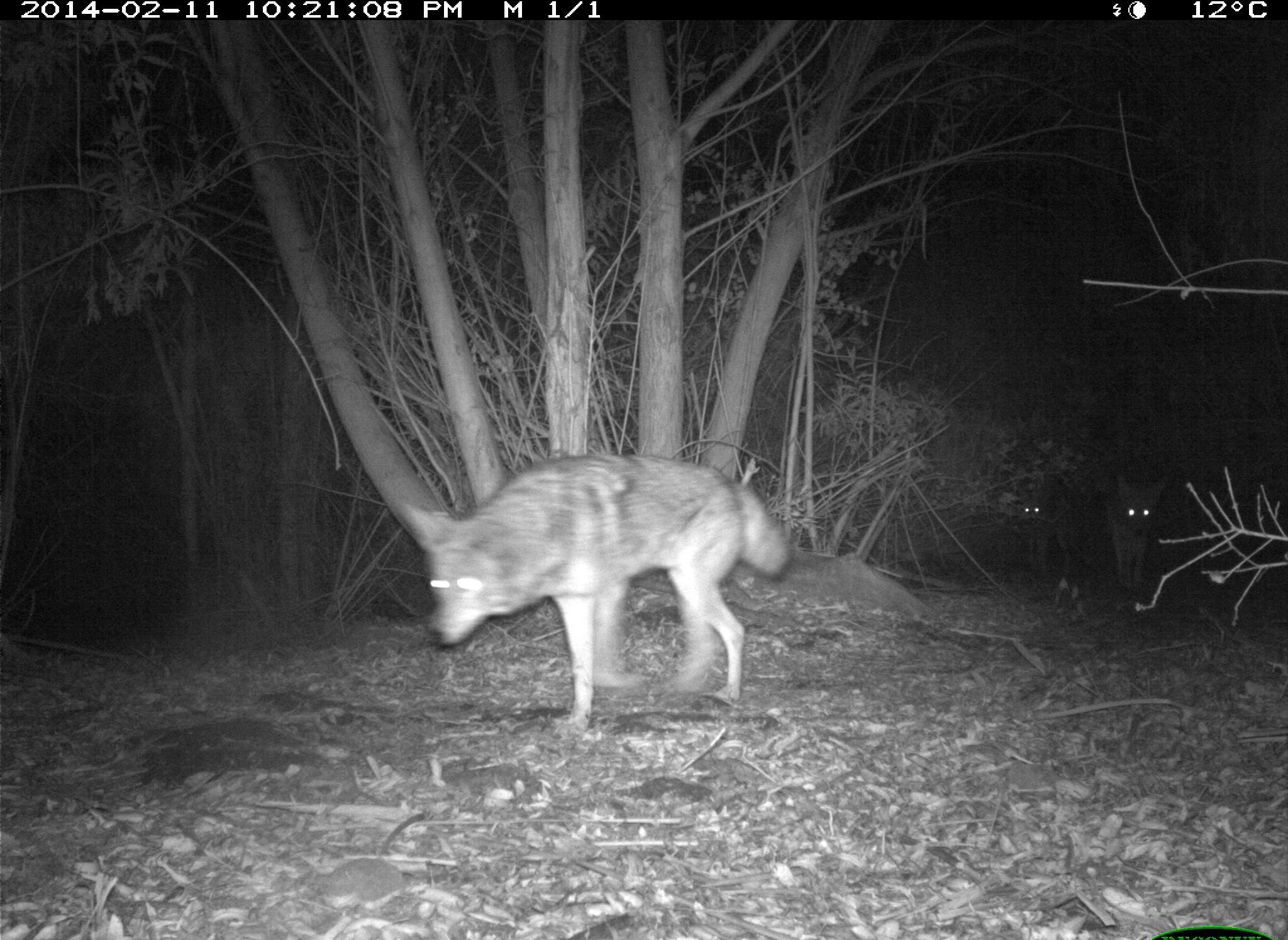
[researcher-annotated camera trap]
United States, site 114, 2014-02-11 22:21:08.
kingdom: Animalia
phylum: Chordata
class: Mammalia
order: Carnivora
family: Canidae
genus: Canis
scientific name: Canis latrans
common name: coyote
Coyote (Canis latrans).